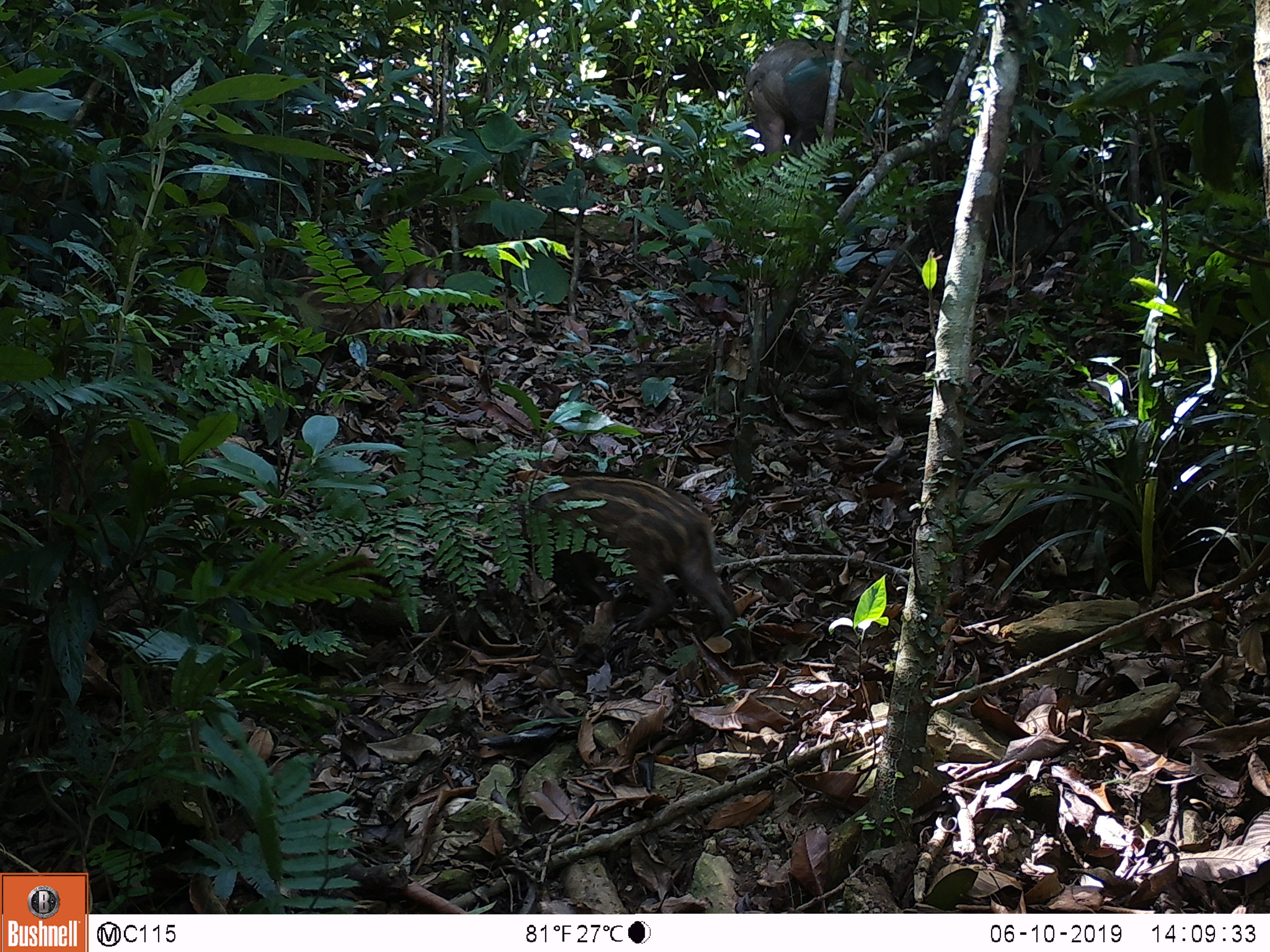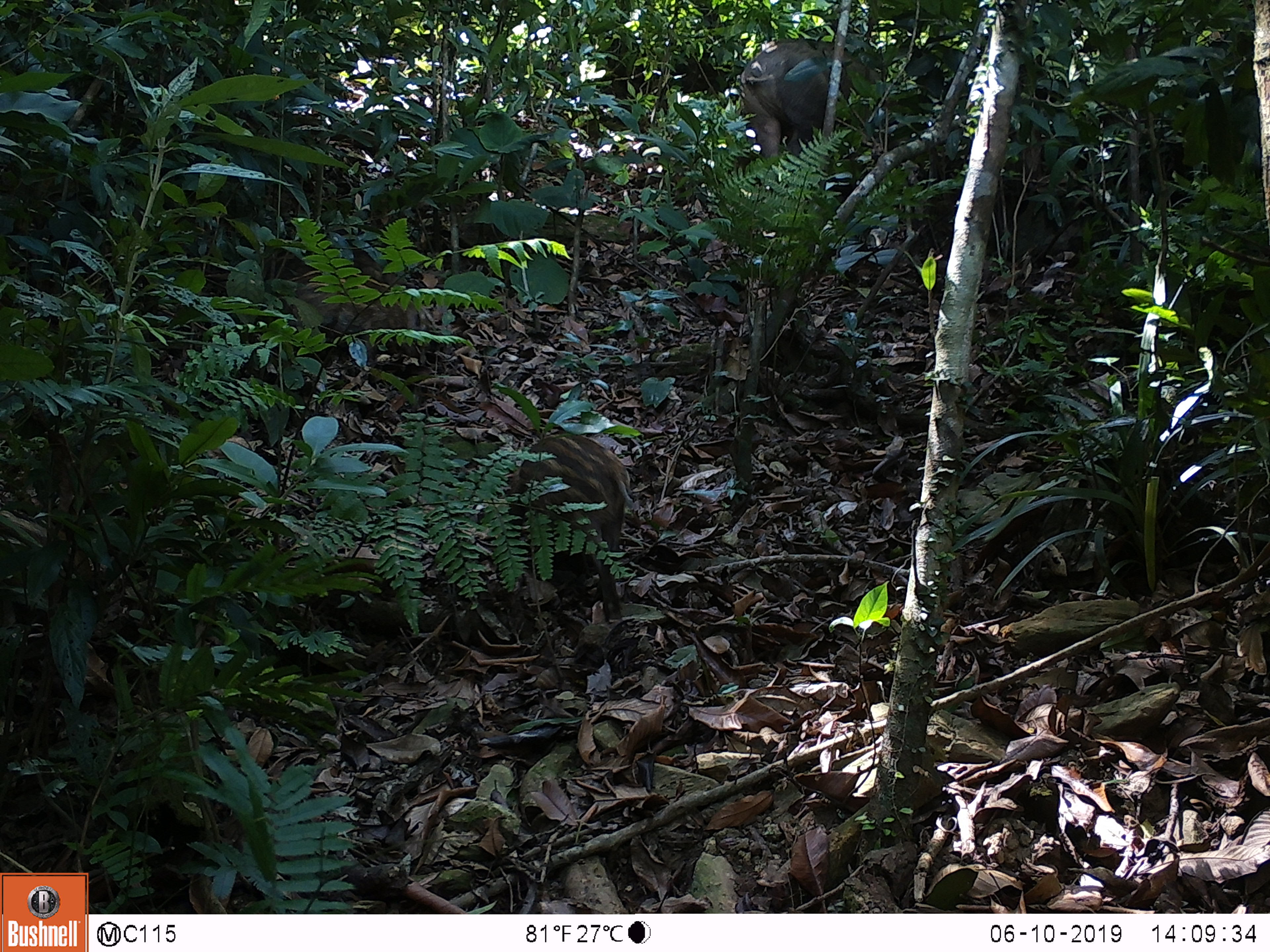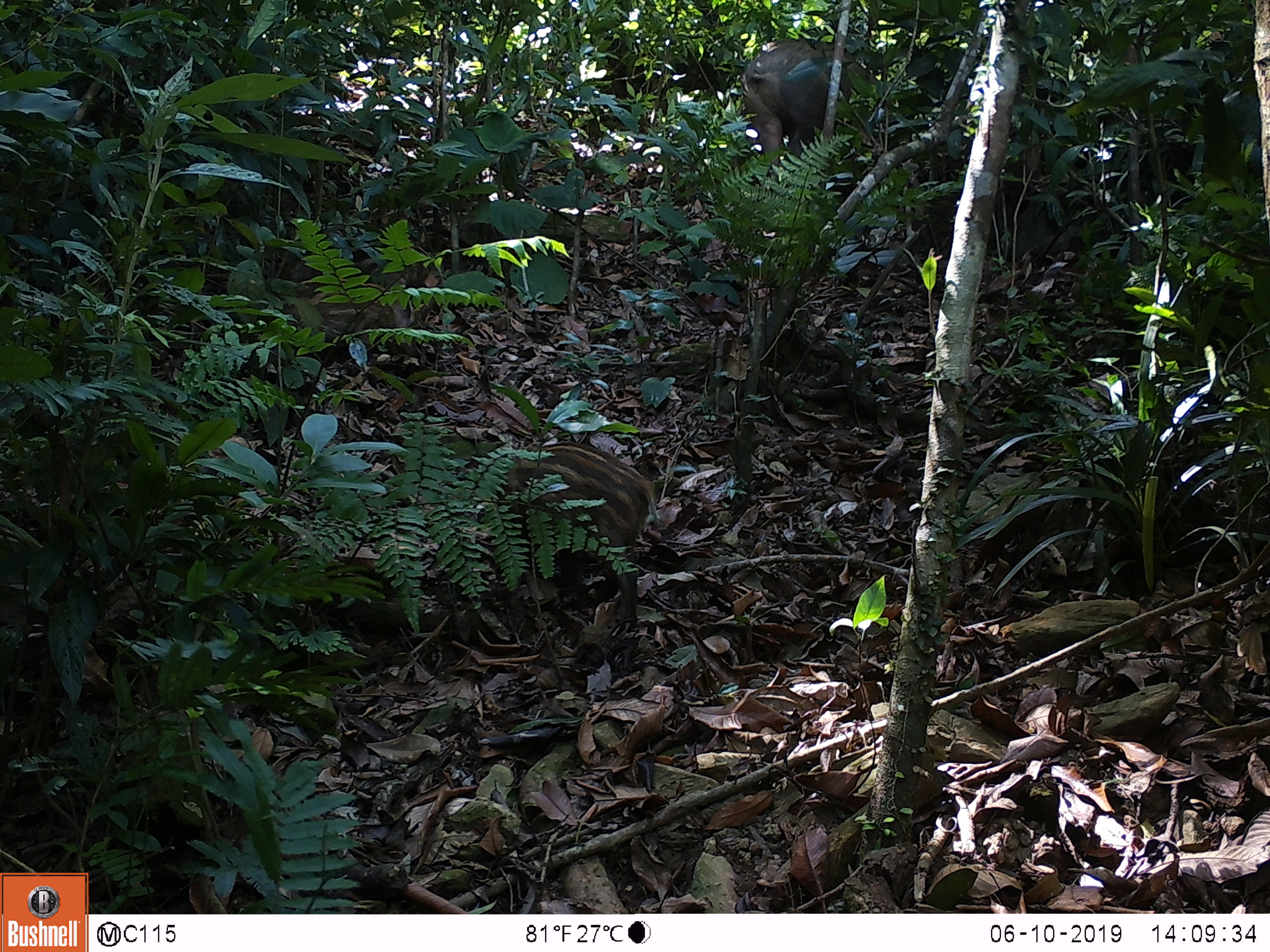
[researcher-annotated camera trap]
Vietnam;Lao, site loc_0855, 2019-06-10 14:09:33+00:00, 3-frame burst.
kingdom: Animalia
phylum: Chordata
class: Mammalia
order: Artiodactyla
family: Suidae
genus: Sus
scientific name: Sus scrofa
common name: eurasian wild pig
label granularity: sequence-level